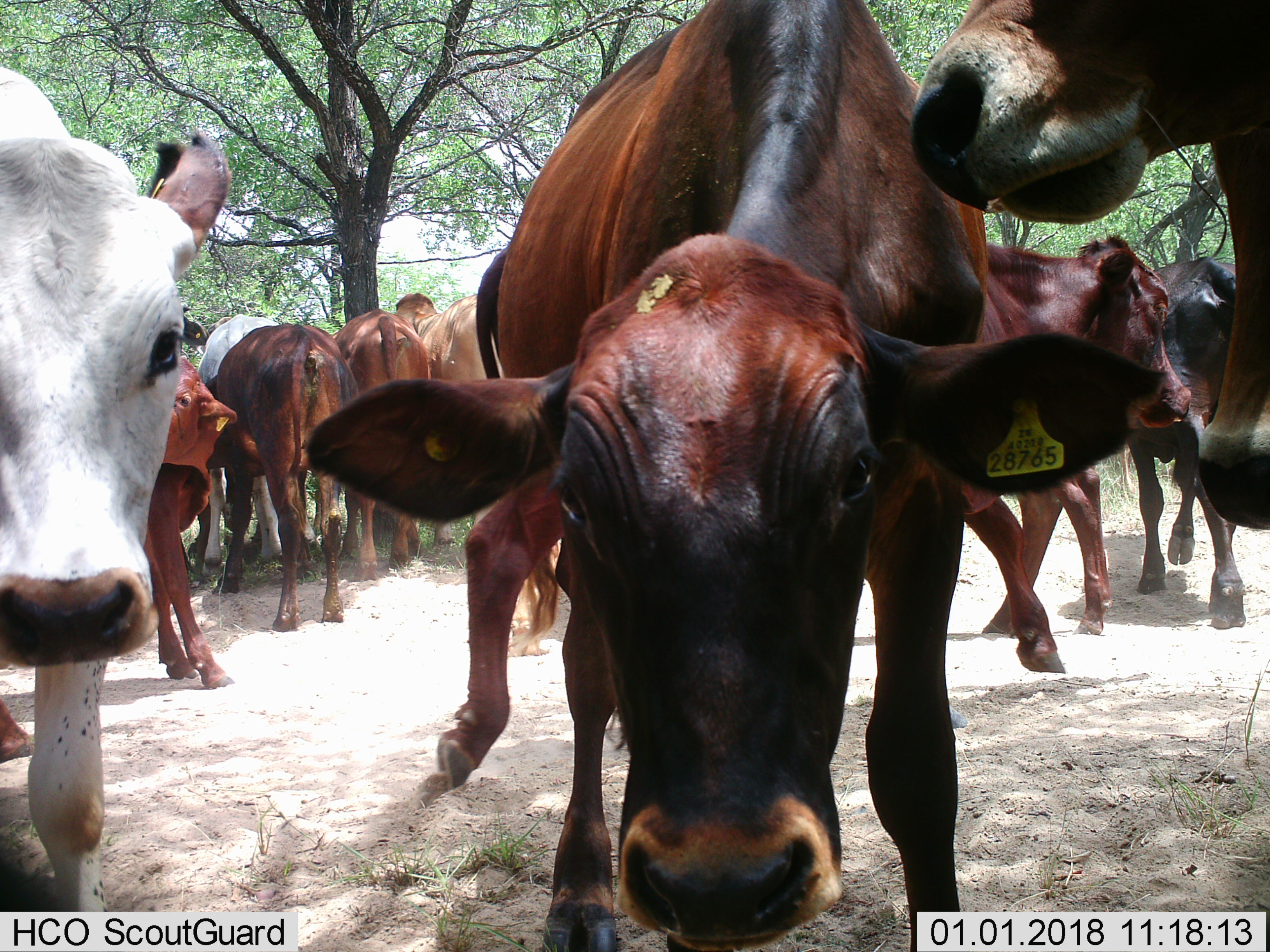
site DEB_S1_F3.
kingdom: Animalia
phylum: Chordata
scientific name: Vertebrata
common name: domestic animal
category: domesticanimal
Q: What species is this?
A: Domesticanimal (domestic animal) (Vertebrata).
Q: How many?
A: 11-50.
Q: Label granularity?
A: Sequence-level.